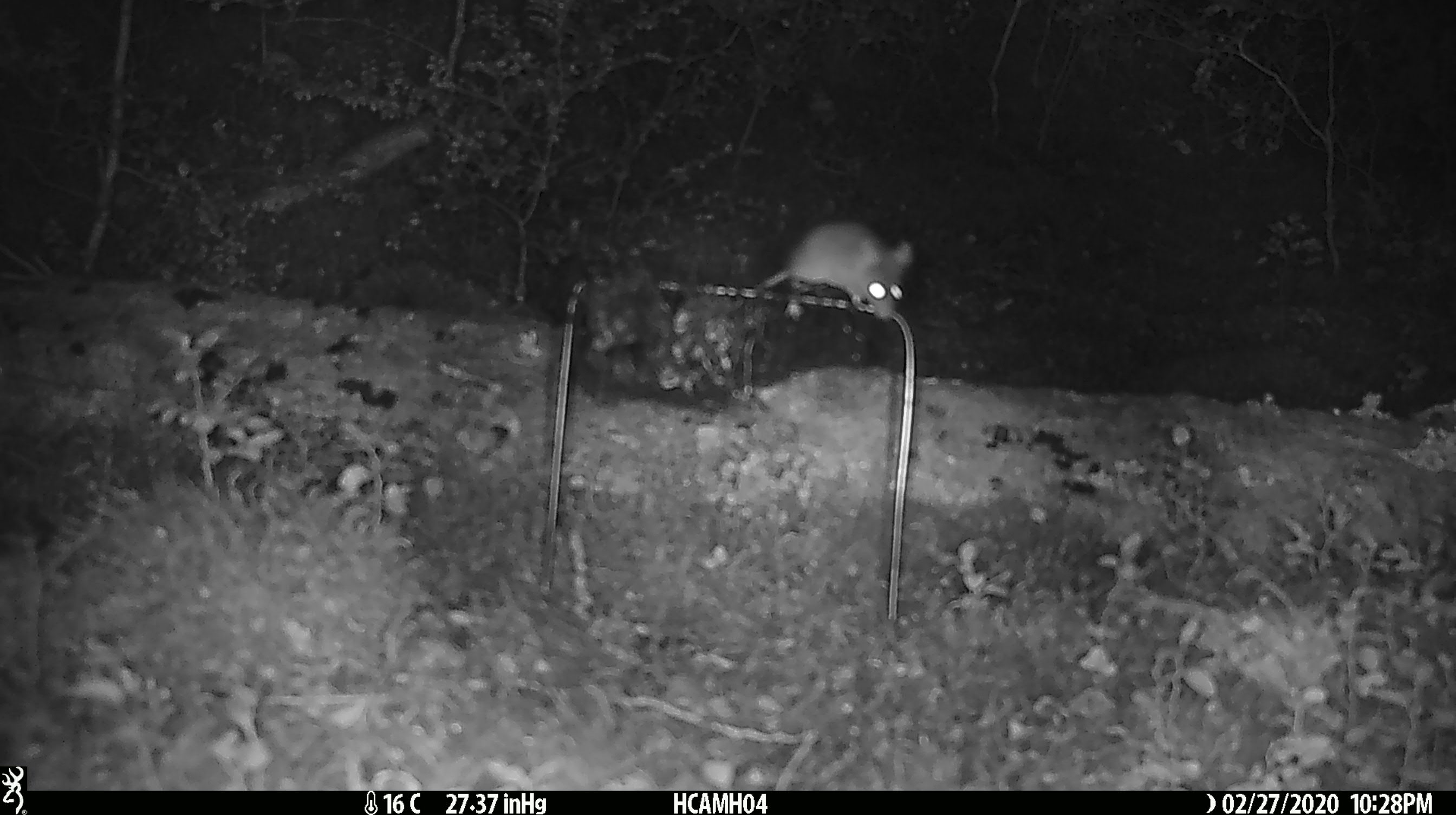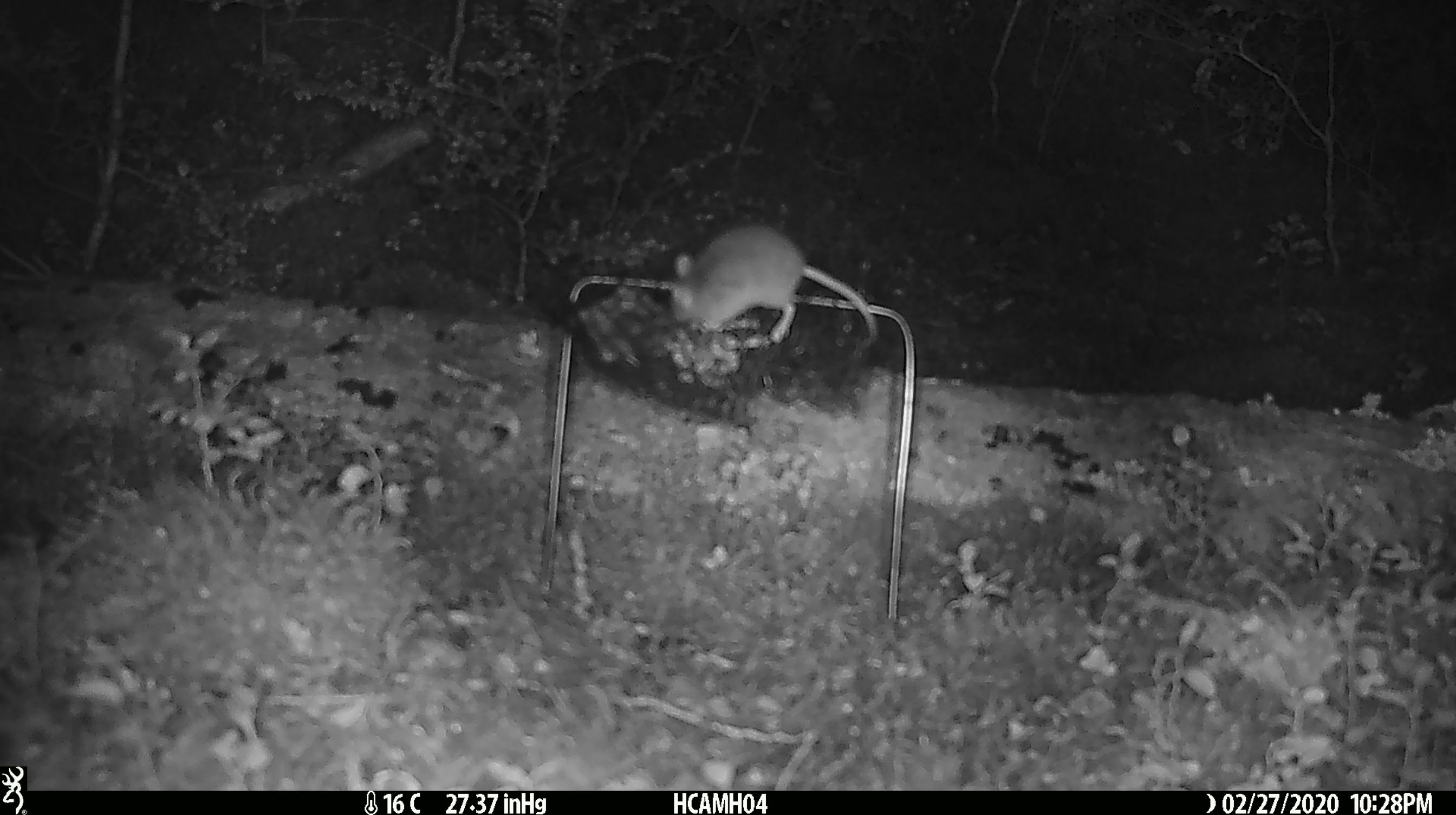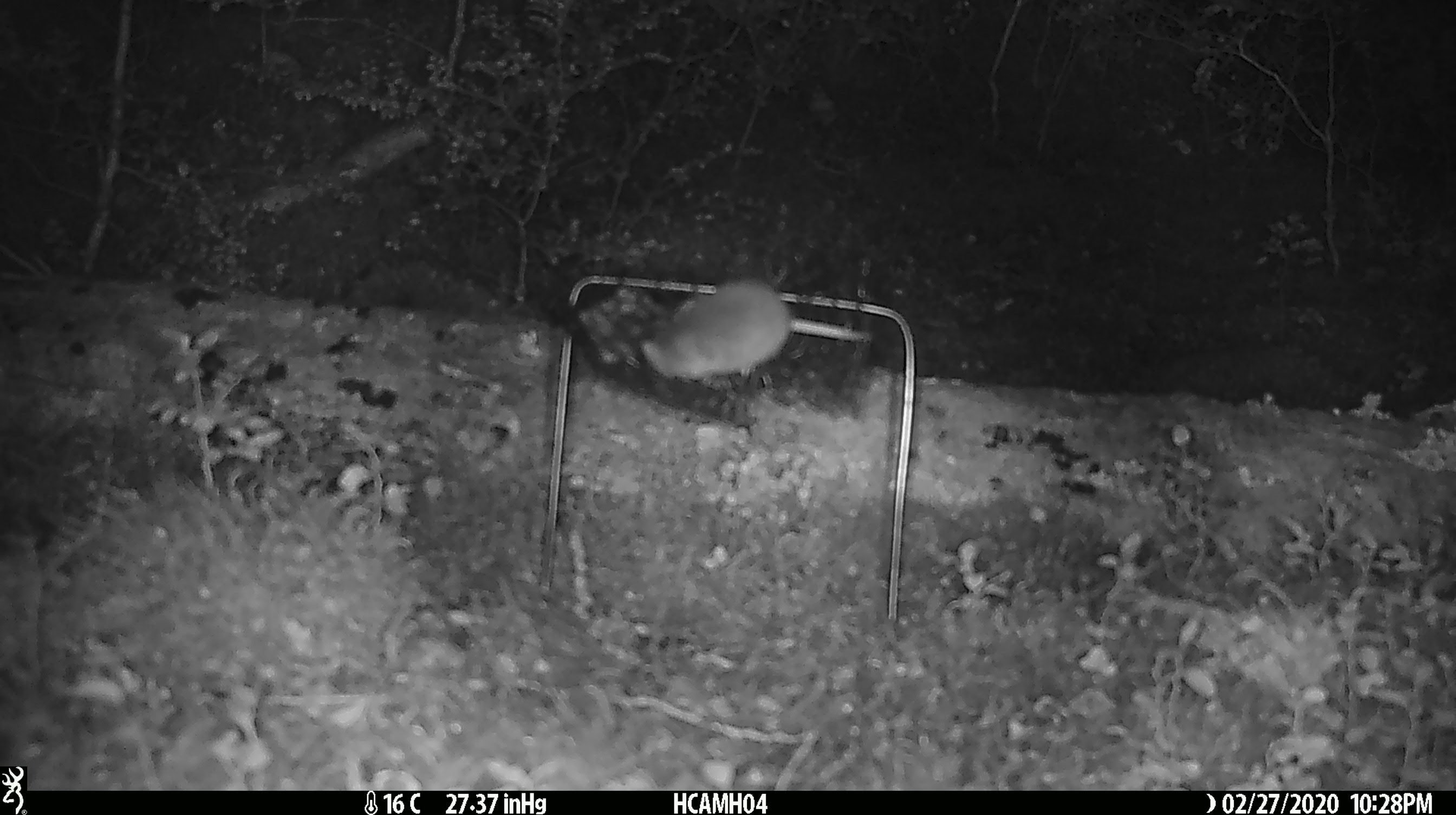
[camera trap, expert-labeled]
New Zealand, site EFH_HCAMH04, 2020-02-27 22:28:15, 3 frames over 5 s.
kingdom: Animalia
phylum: Chordata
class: Mammalia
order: Rodentia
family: Muridae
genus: Mus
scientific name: Mus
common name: mouse